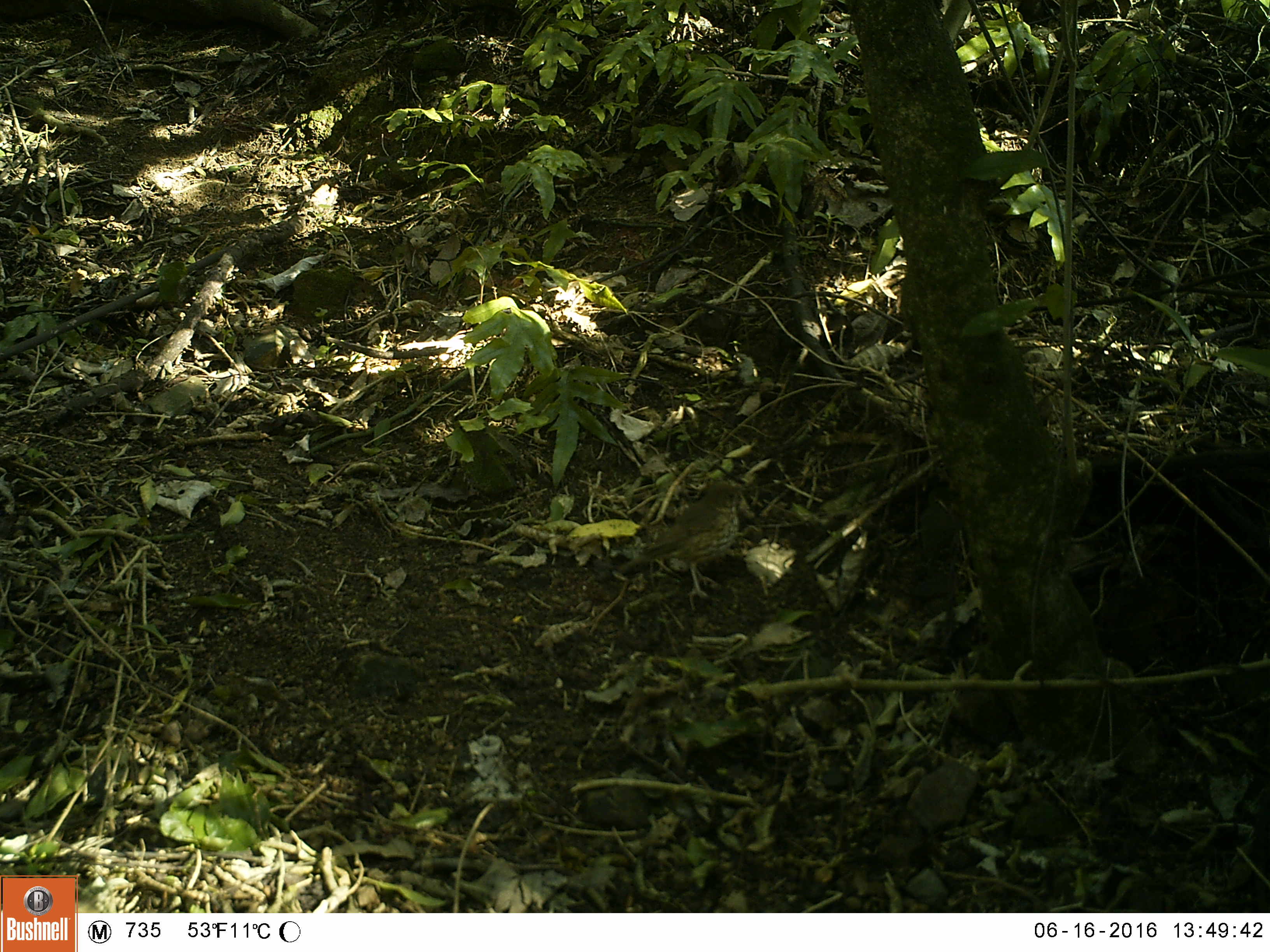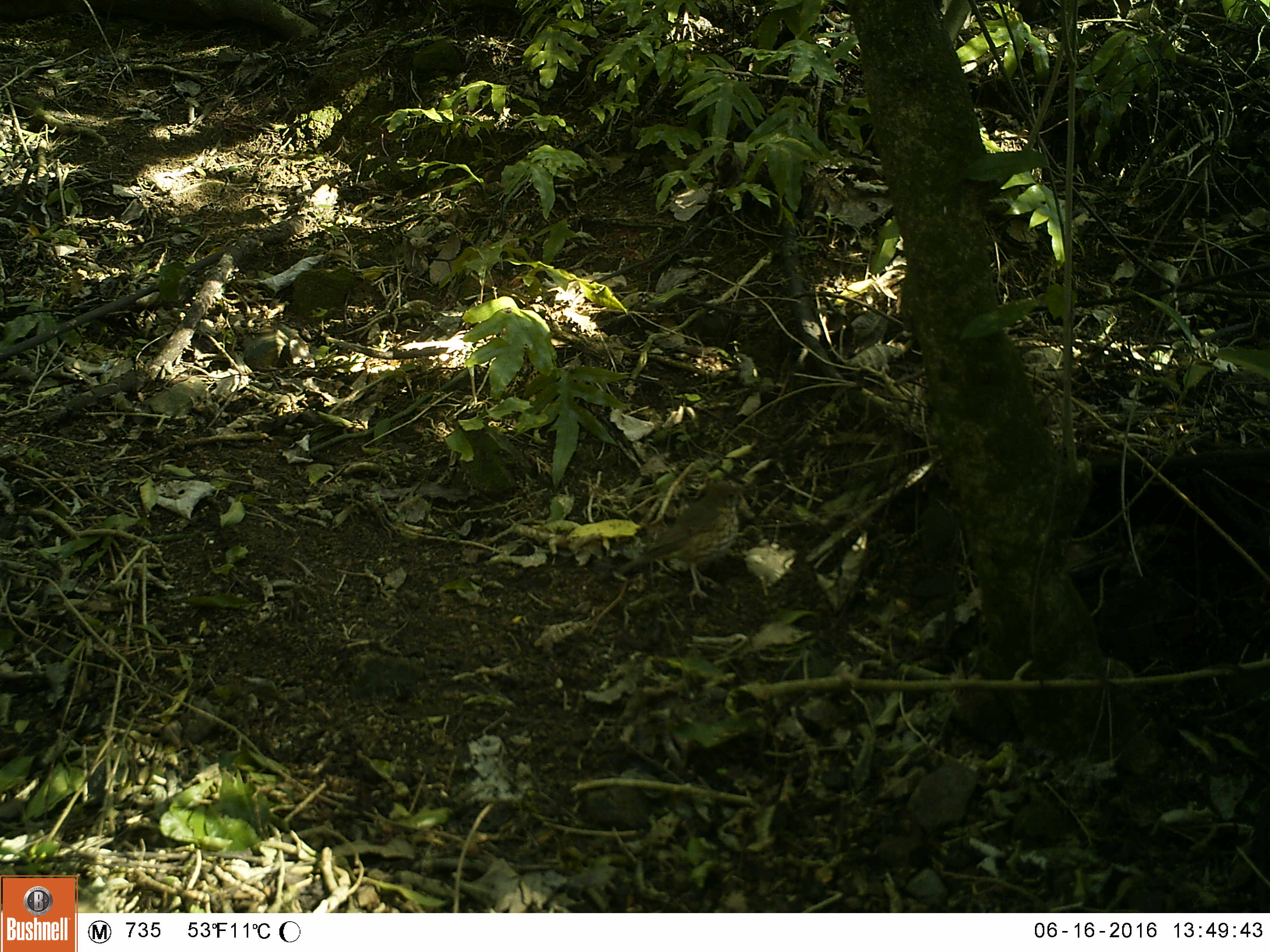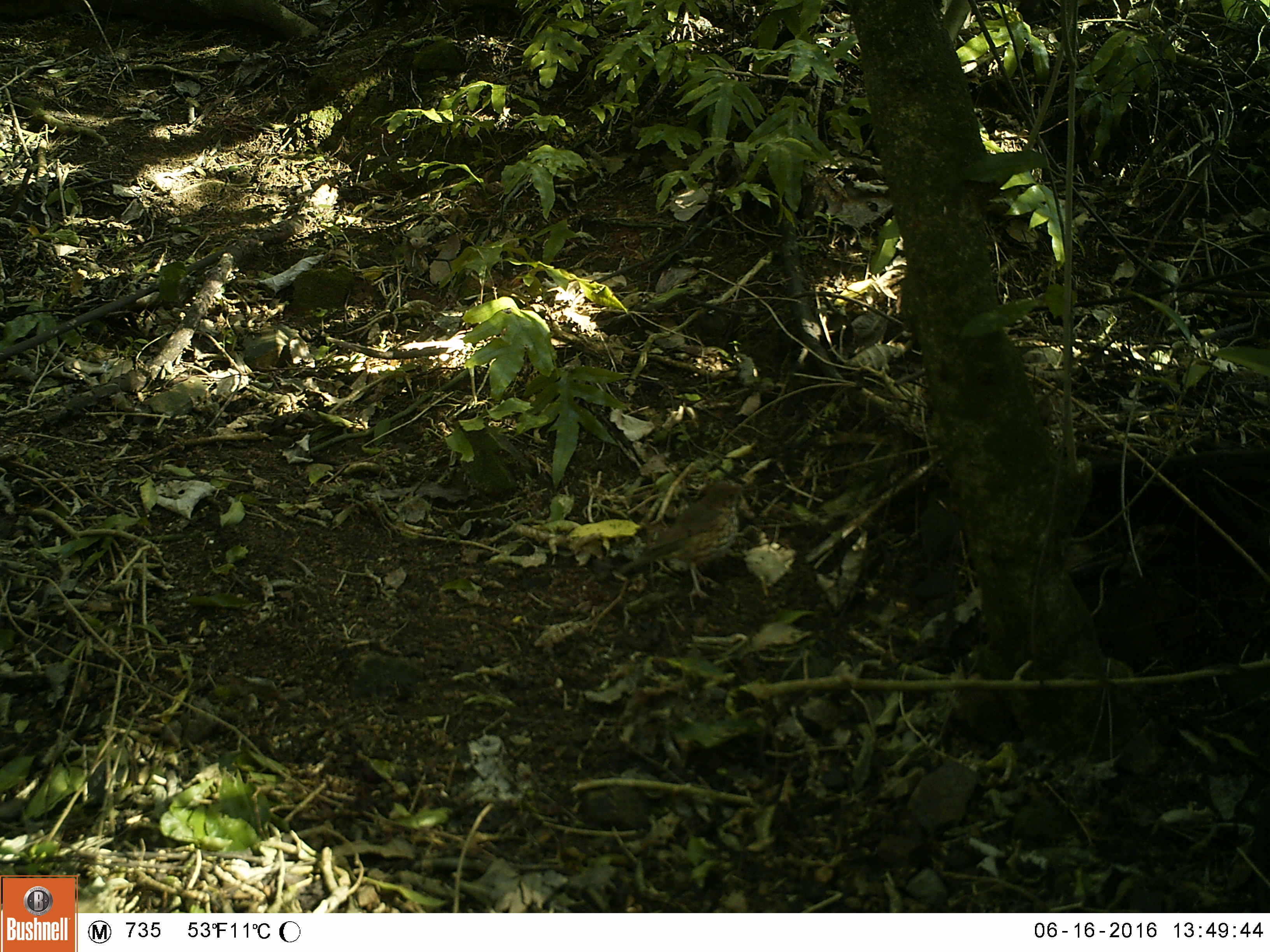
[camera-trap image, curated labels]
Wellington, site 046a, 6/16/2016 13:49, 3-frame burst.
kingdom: Animalia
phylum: Chordata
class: Aves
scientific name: Aves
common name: bird